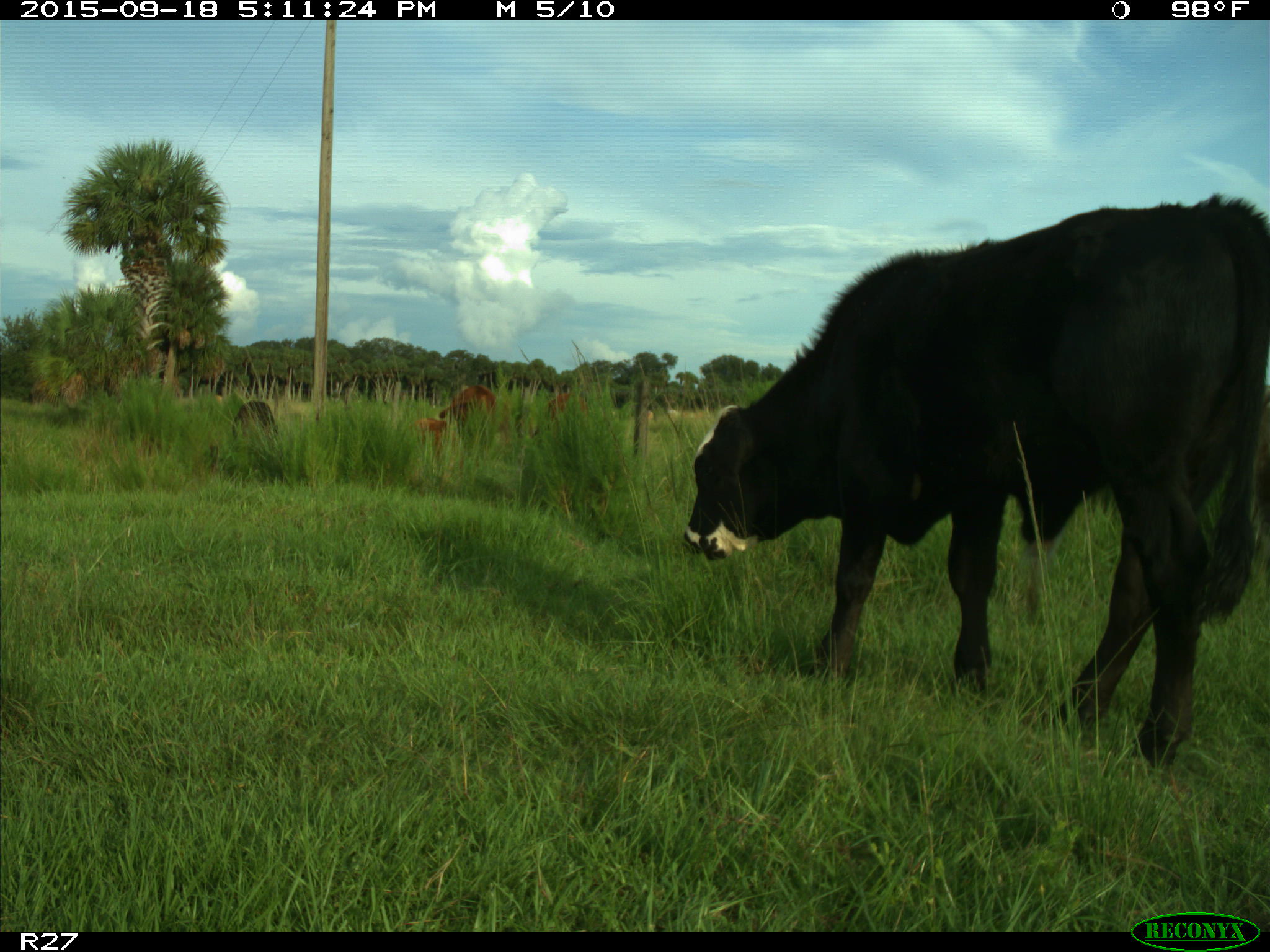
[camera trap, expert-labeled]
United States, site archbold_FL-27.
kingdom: Animalia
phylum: Chordata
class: Mammalia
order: Artiodactyla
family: Bovidae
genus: Bos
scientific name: Bos taurus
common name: domestic cow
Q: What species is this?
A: Bos taurus (domestic cow).